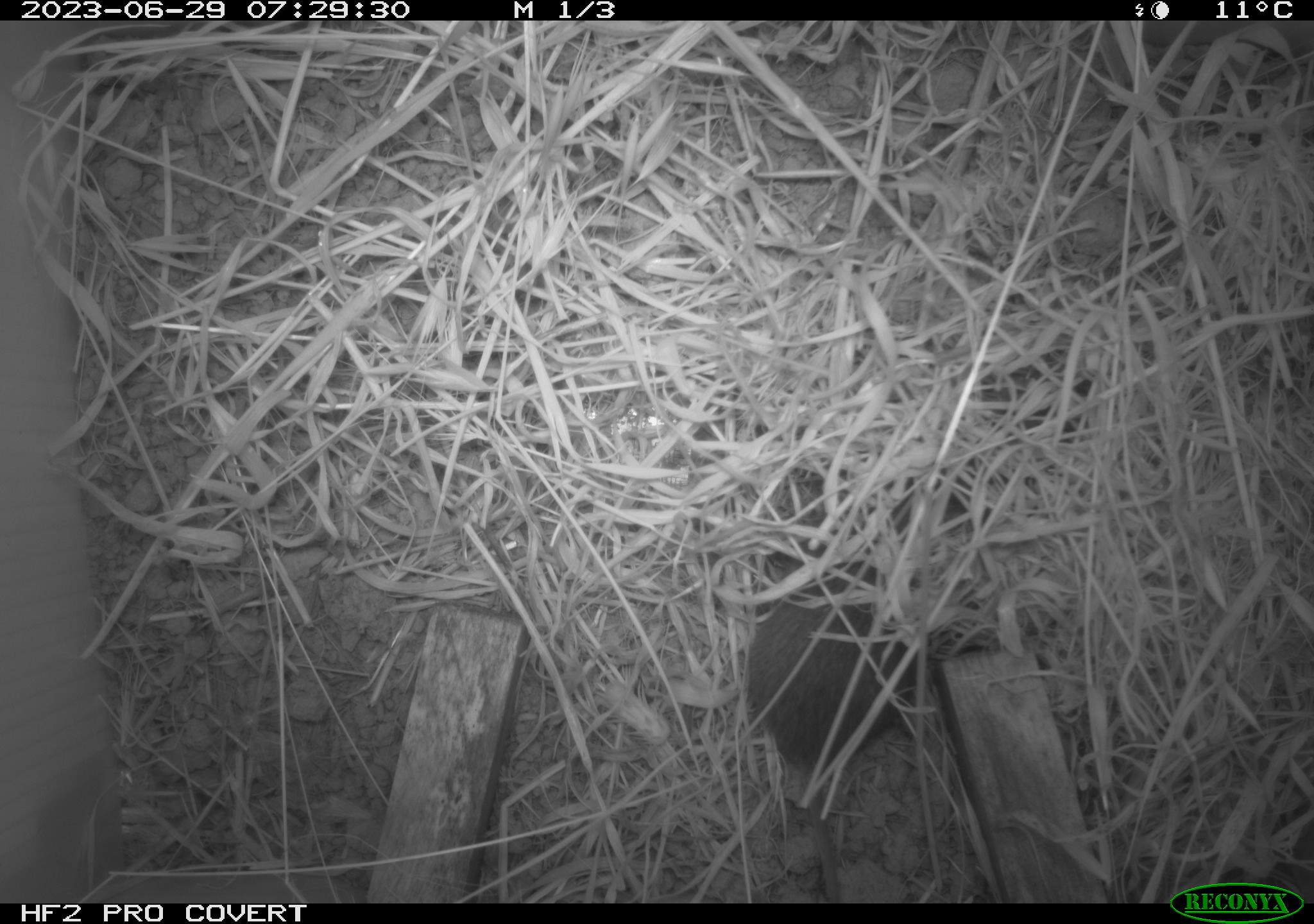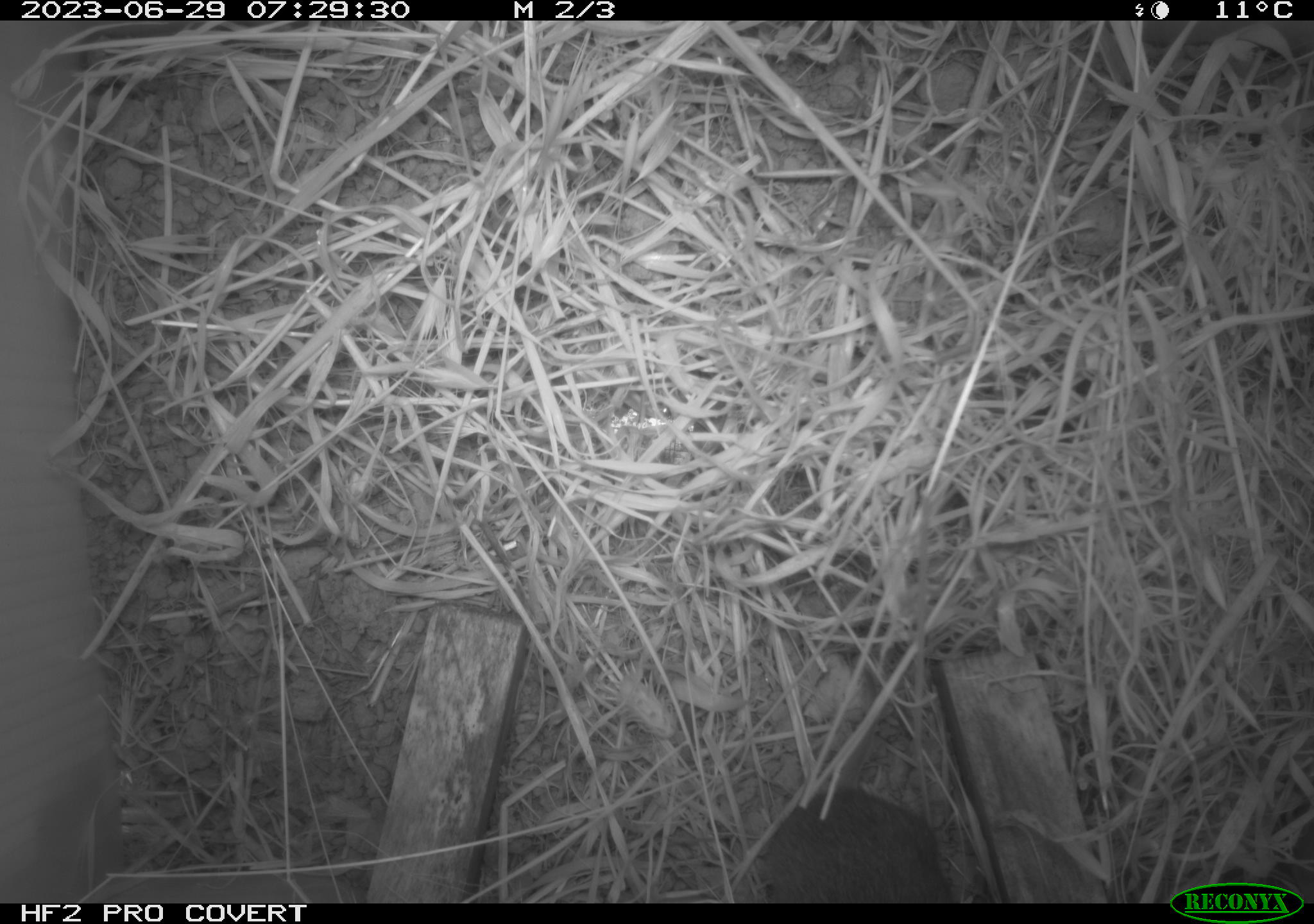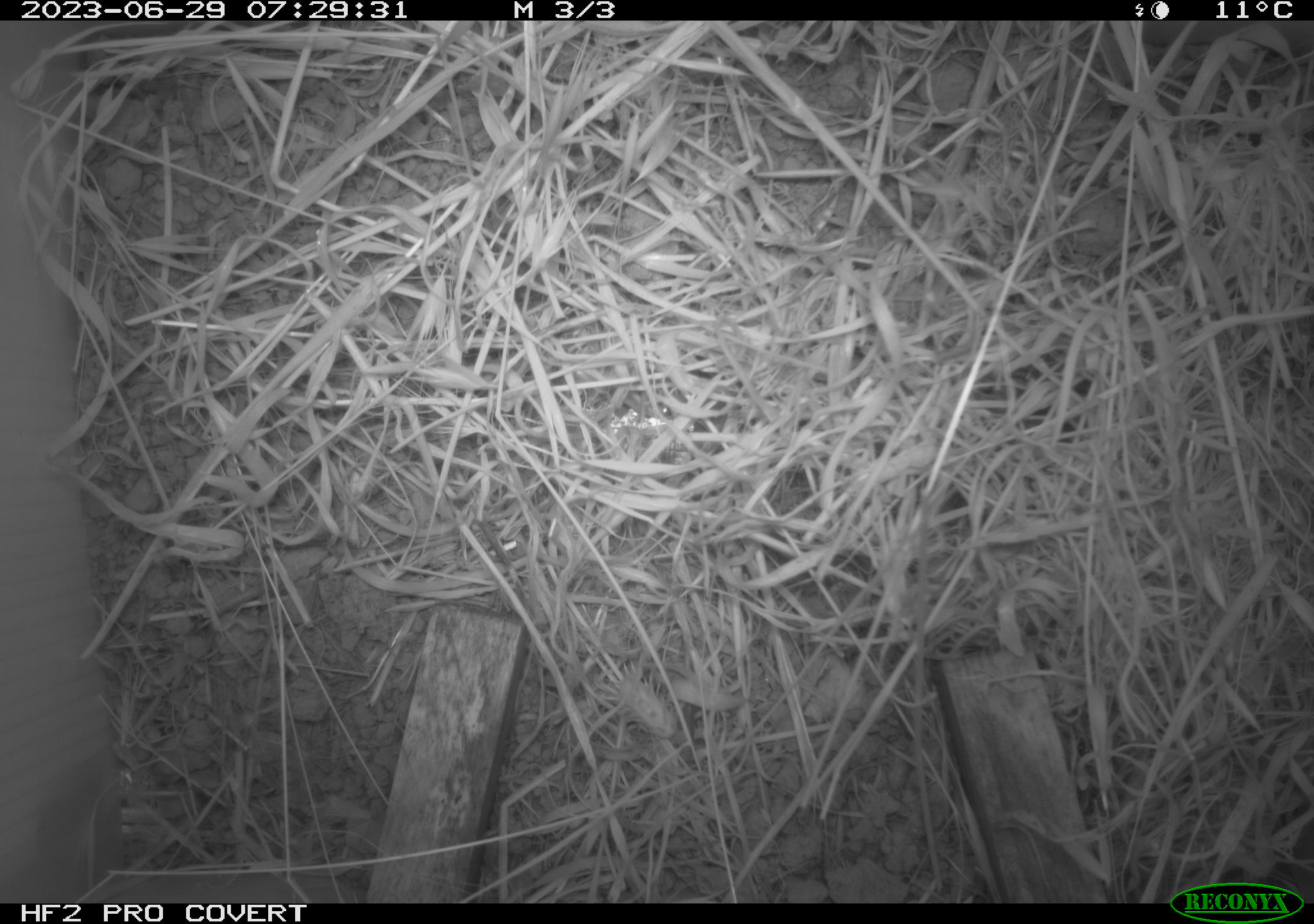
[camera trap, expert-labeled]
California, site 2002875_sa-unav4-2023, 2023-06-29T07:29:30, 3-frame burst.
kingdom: Animalia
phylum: Chordata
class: Mammalia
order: Rodentia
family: Cricetidae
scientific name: Arvicolinae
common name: voles, lemmings, and muskrats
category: arvicolinae subfamily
Arvicolinae subfamily (voles, lemmings, and muskrats) (Arvicolinae).